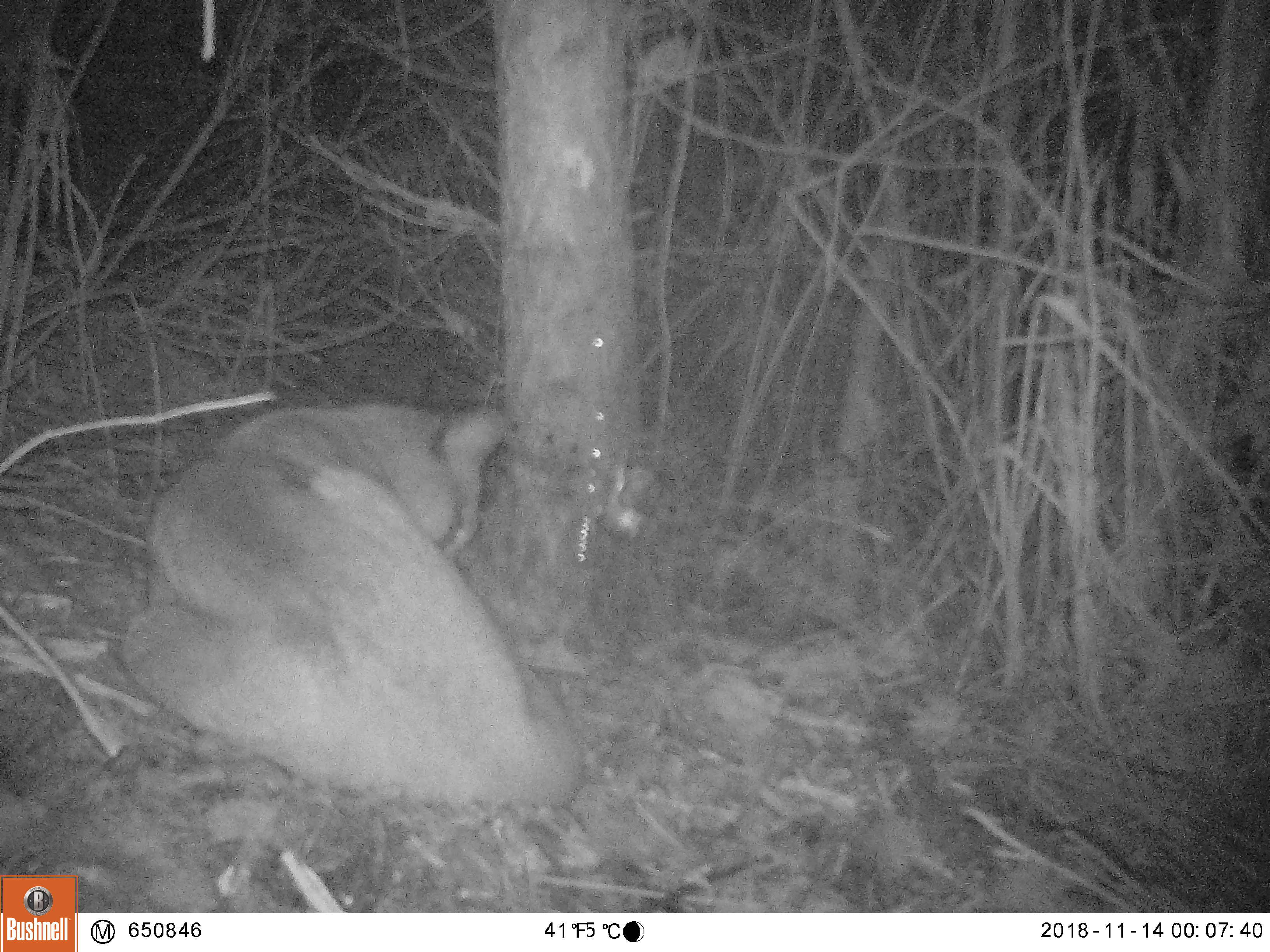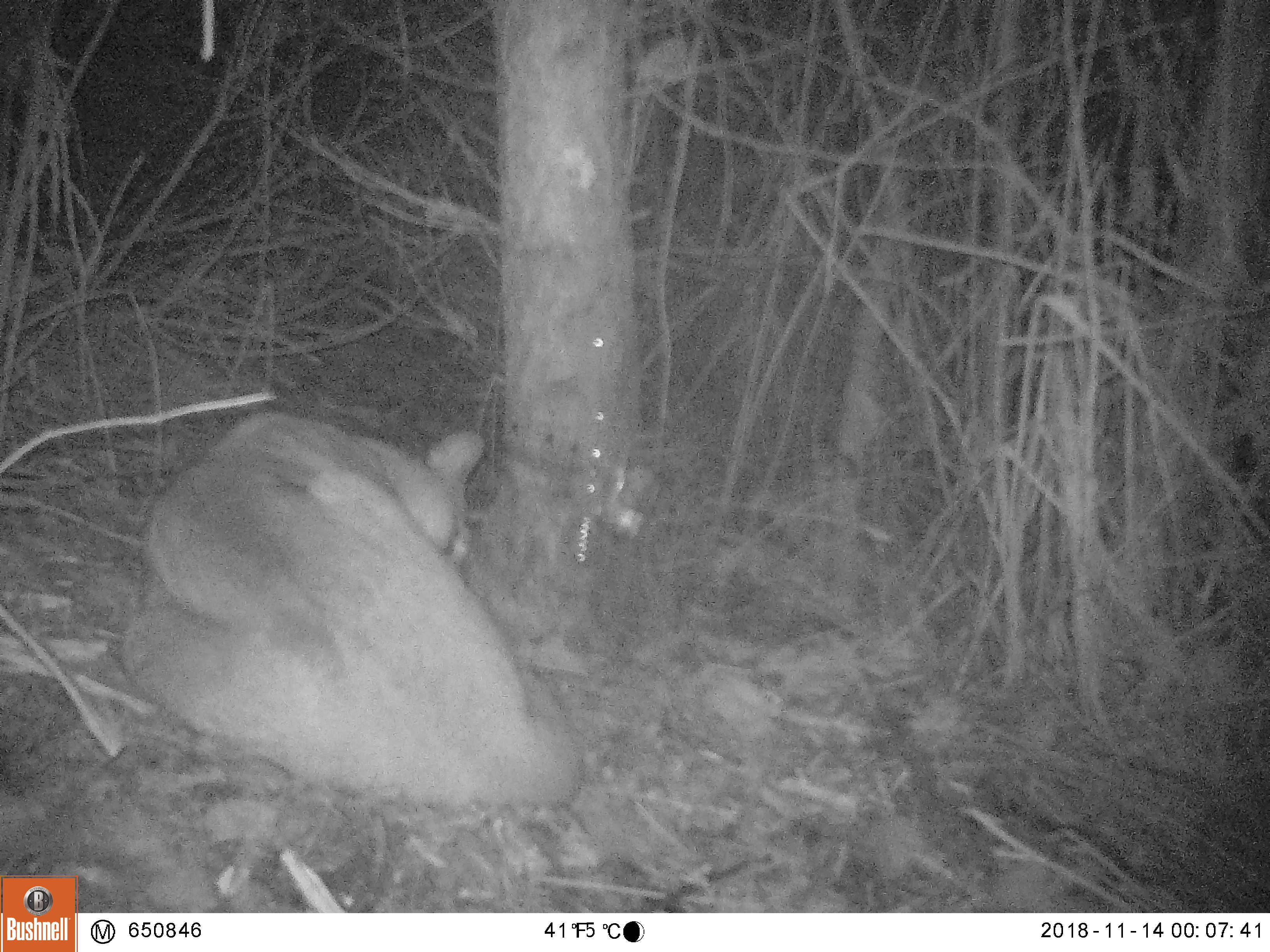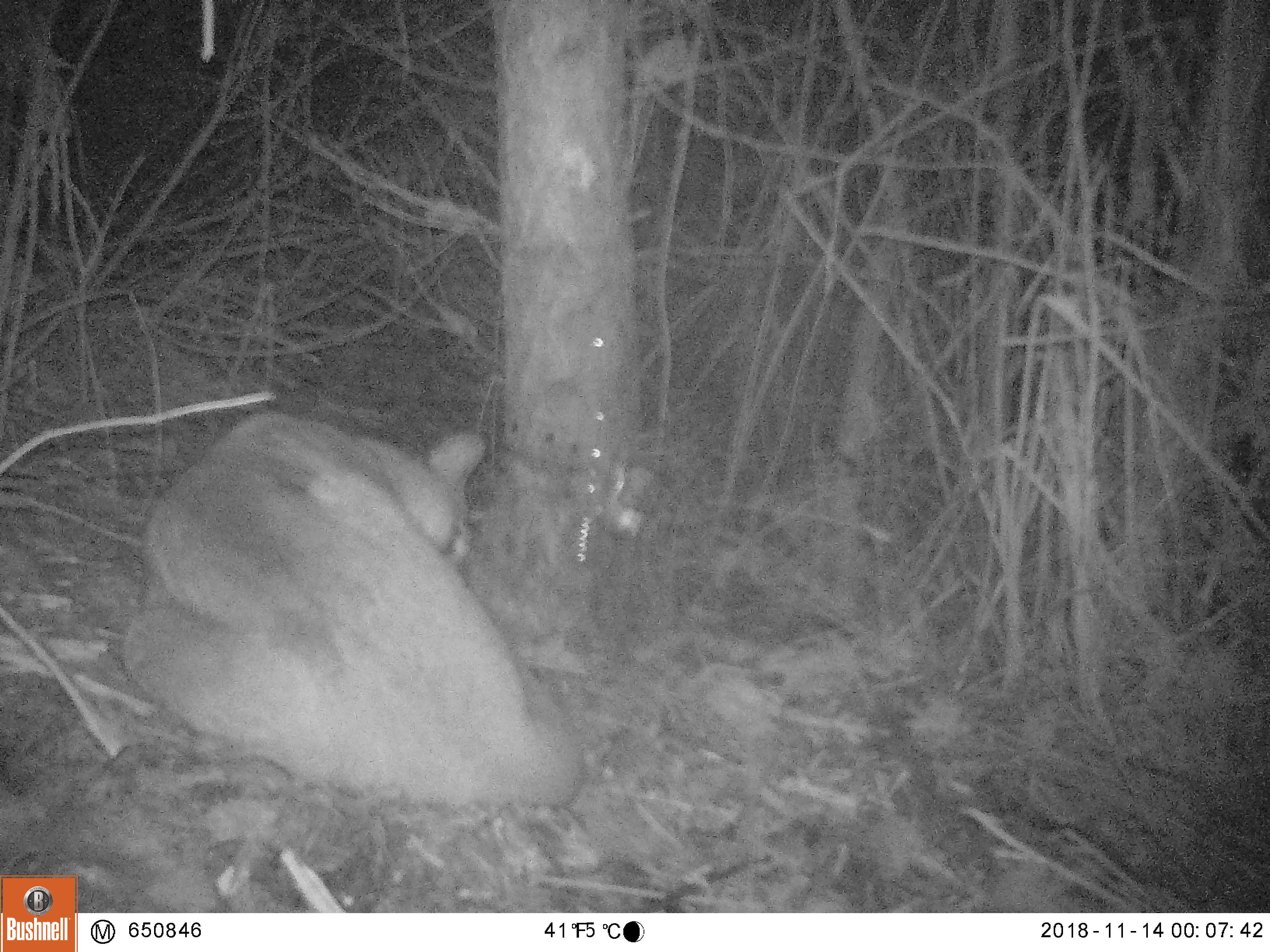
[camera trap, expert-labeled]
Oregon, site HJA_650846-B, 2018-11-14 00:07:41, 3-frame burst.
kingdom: Animalia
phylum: Chordata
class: Mammalia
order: Carnivora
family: Felidae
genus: Puma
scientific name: Puma concolor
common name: cougar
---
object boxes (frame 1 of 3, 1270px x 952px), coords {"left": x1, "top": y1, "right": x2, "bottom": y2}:
cougar: {"left": 108, "top": 390, "right": 591, "bottom": 812}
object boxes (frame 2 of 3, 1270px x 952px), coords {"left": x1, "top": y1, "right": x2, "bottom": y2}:
cougar: {"left": 113, "top": 407, "right": 593, "bottom": 821}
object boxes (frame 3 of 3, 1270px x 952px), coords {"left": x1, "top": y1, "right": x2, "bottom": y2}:
cougar: {"left": 106, "top": 404, "right": 593, "bottom": 816}